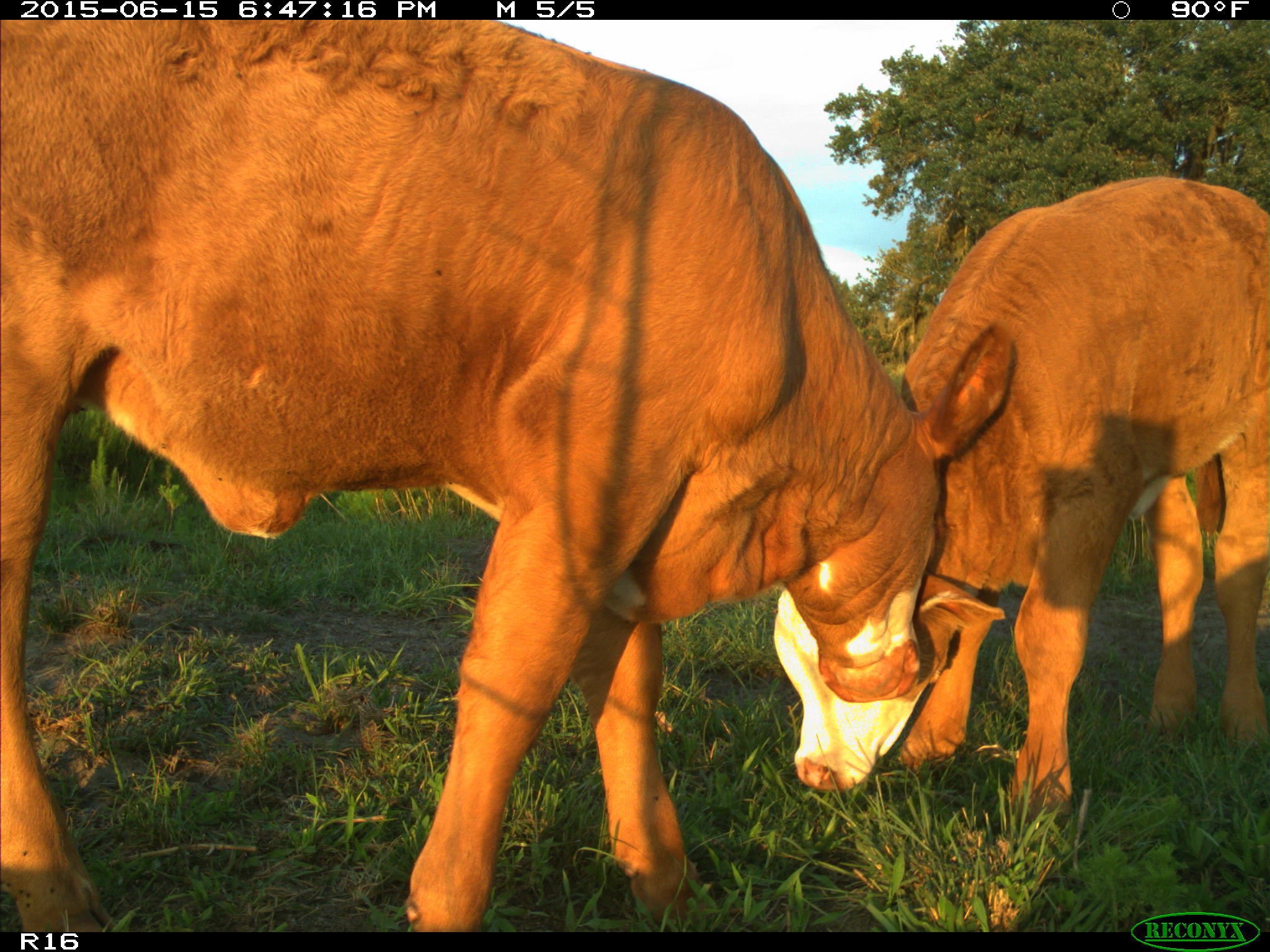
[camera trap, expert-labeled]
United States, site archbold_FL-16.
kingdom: Animalia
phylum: Chordata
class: Mammalia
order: Artiodactyla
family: Bovidae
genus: Bos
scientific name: Bos taurus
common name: domestic cow